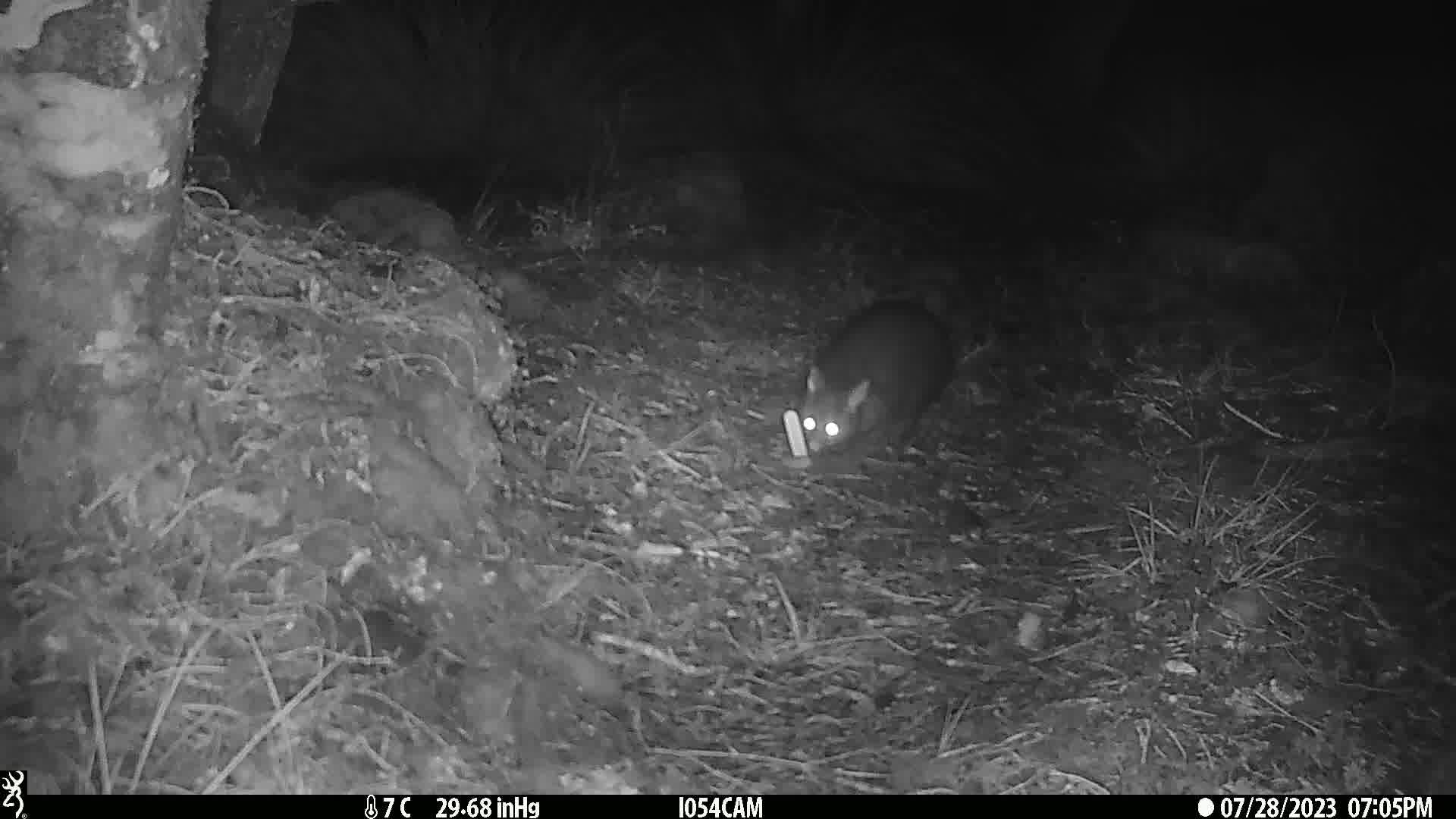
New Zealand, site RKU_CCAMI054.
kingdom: Animalia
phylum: Chordata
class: Mammalia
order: Diprotodontia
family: Phalangeridae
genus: Trichosurus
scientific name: Trichosurus vulpecula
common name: common brushtail possum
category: possum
Possum (common brushtail possum) (Trichosurus vulpecula).